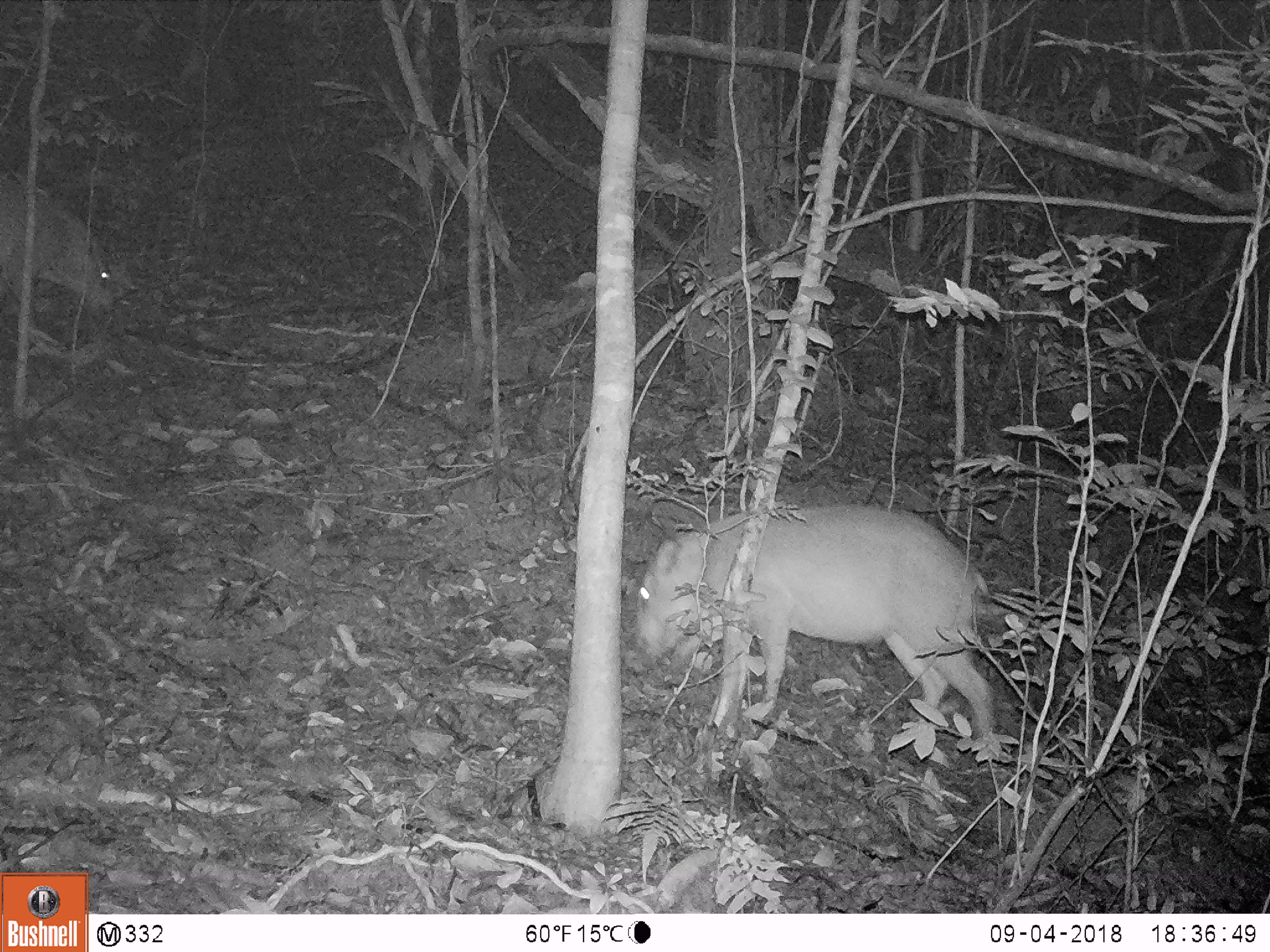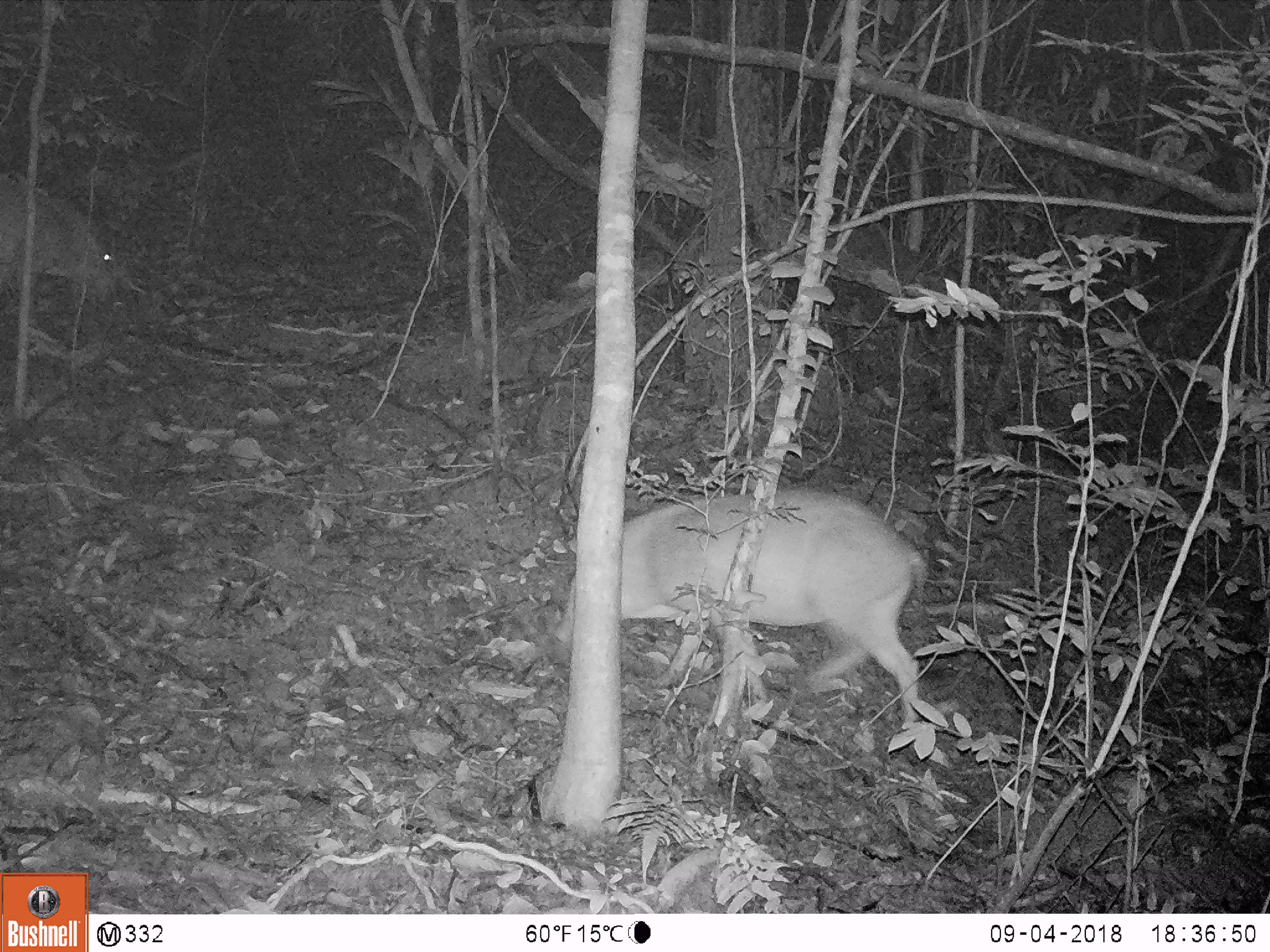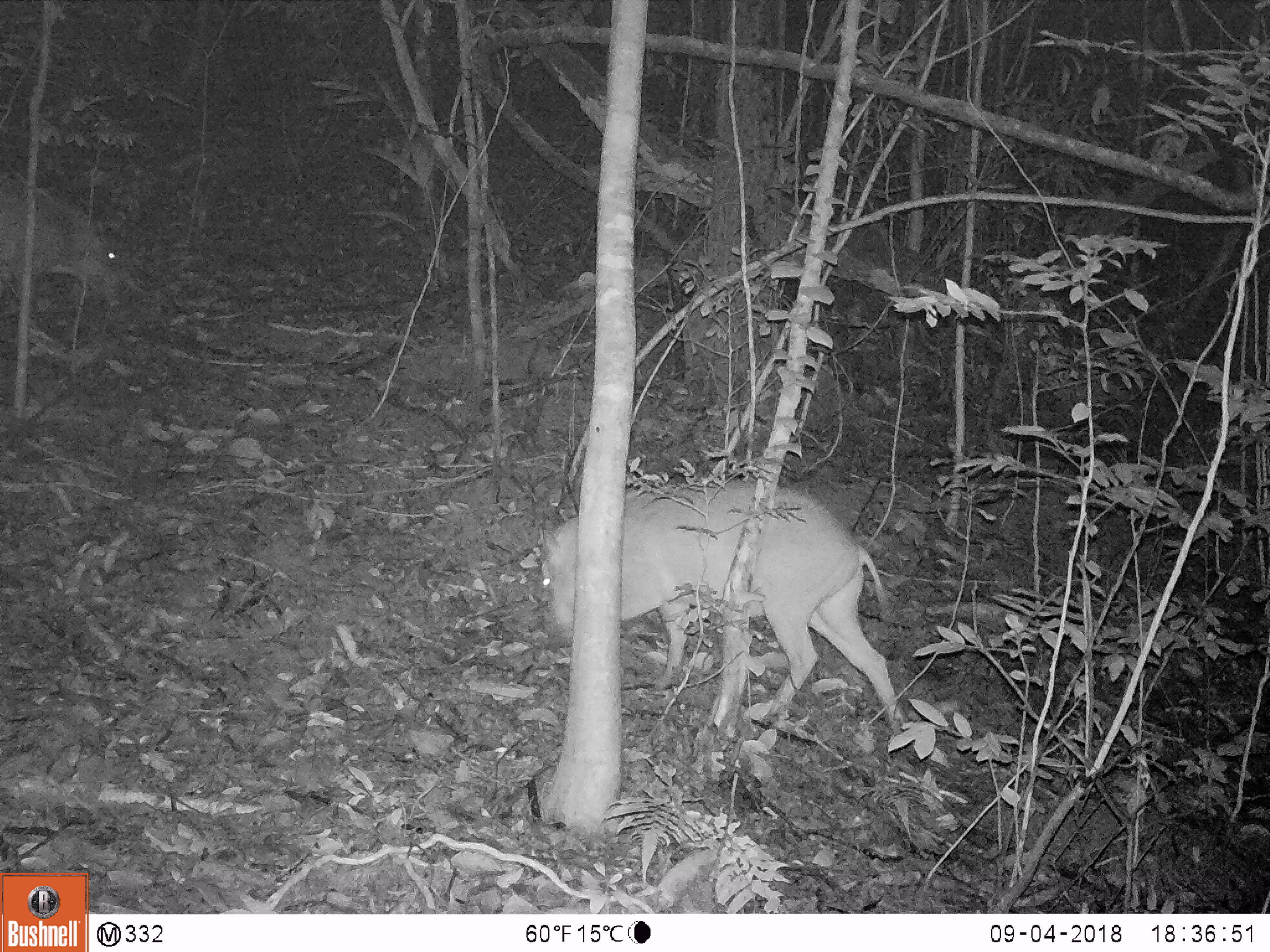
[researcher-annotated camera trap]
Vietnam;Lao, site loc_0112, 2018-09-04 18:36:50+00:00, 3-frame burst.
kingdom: Animalia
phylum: Chordata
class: Mammalia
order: Artiodactyla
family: Suidae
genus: Sus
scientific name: Sus scrofa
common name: eurasian wild pig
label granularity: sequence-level